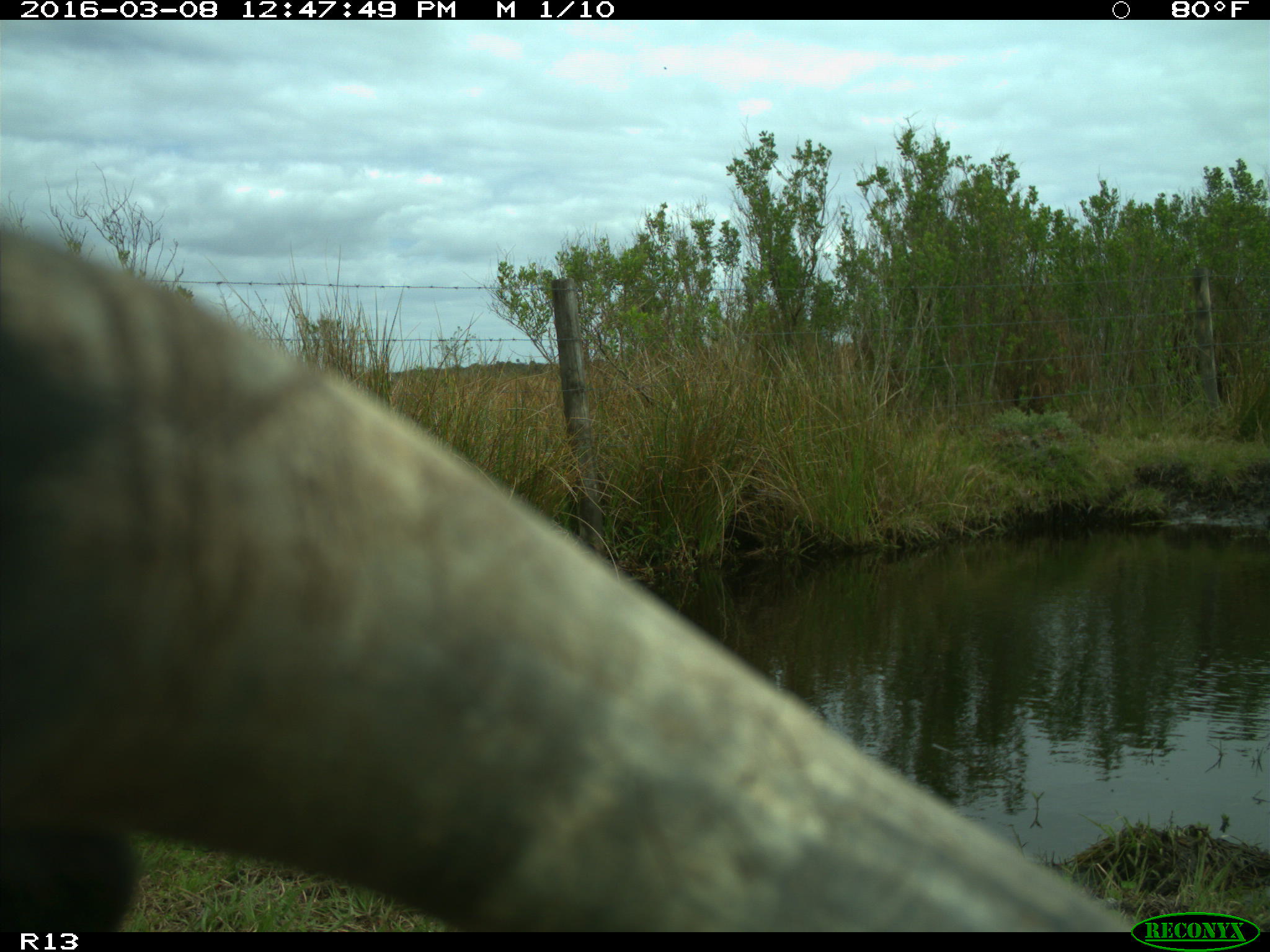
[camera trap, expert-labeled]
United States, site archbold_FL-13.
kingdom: Animalia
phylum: Chordata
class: Mammalia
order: Artiodactyla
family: Bovidae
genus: Bos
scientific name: Bos taurus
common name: domestic cow